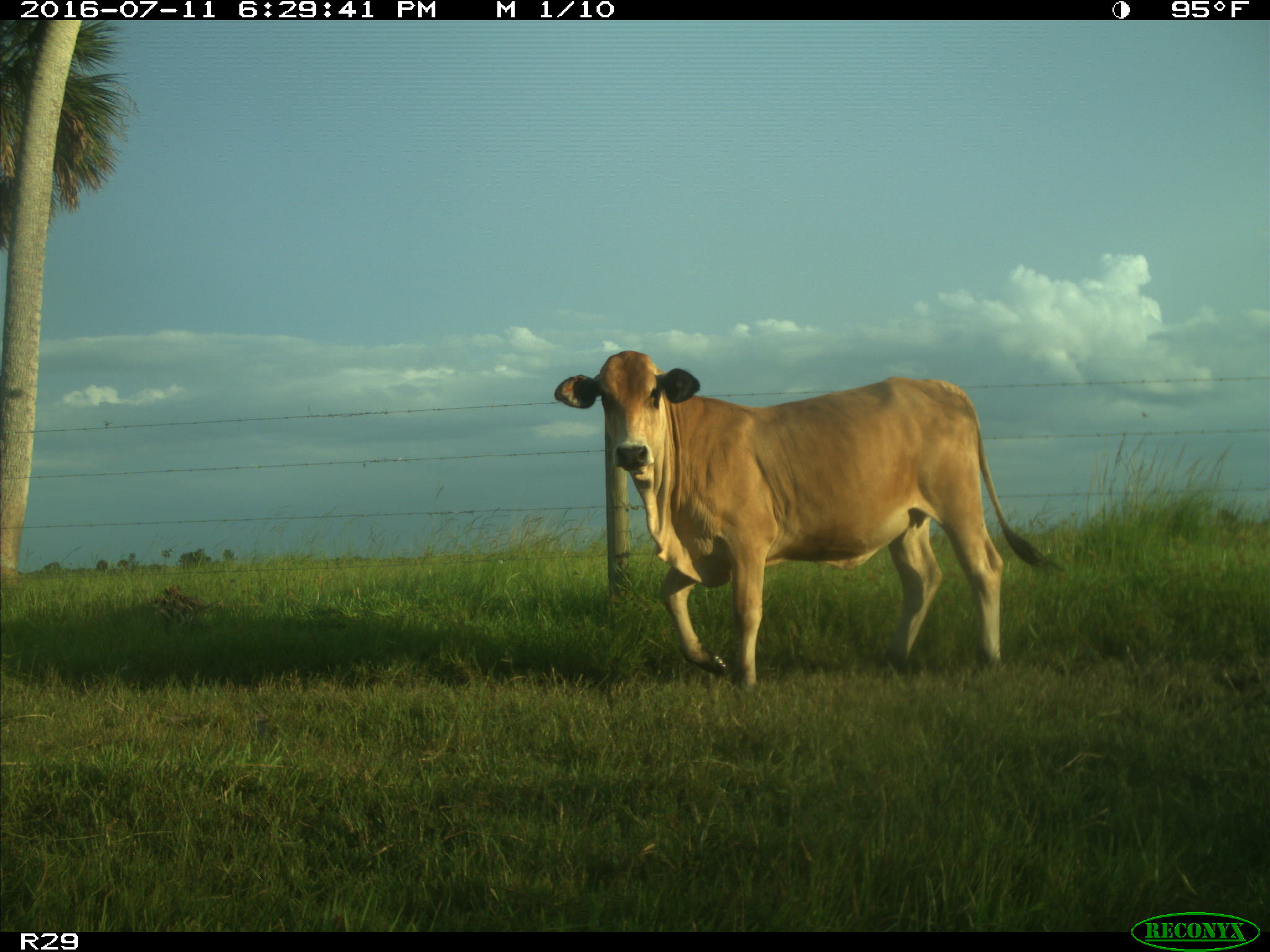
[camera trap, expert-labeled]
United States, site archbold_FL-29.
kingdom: Animalia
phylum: Chordata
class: Mammalia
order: Artiodactyla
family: Bovidae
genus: Bos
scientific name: Bos taurus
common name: domestic cow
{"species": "Bos taurus (domestic cow)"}